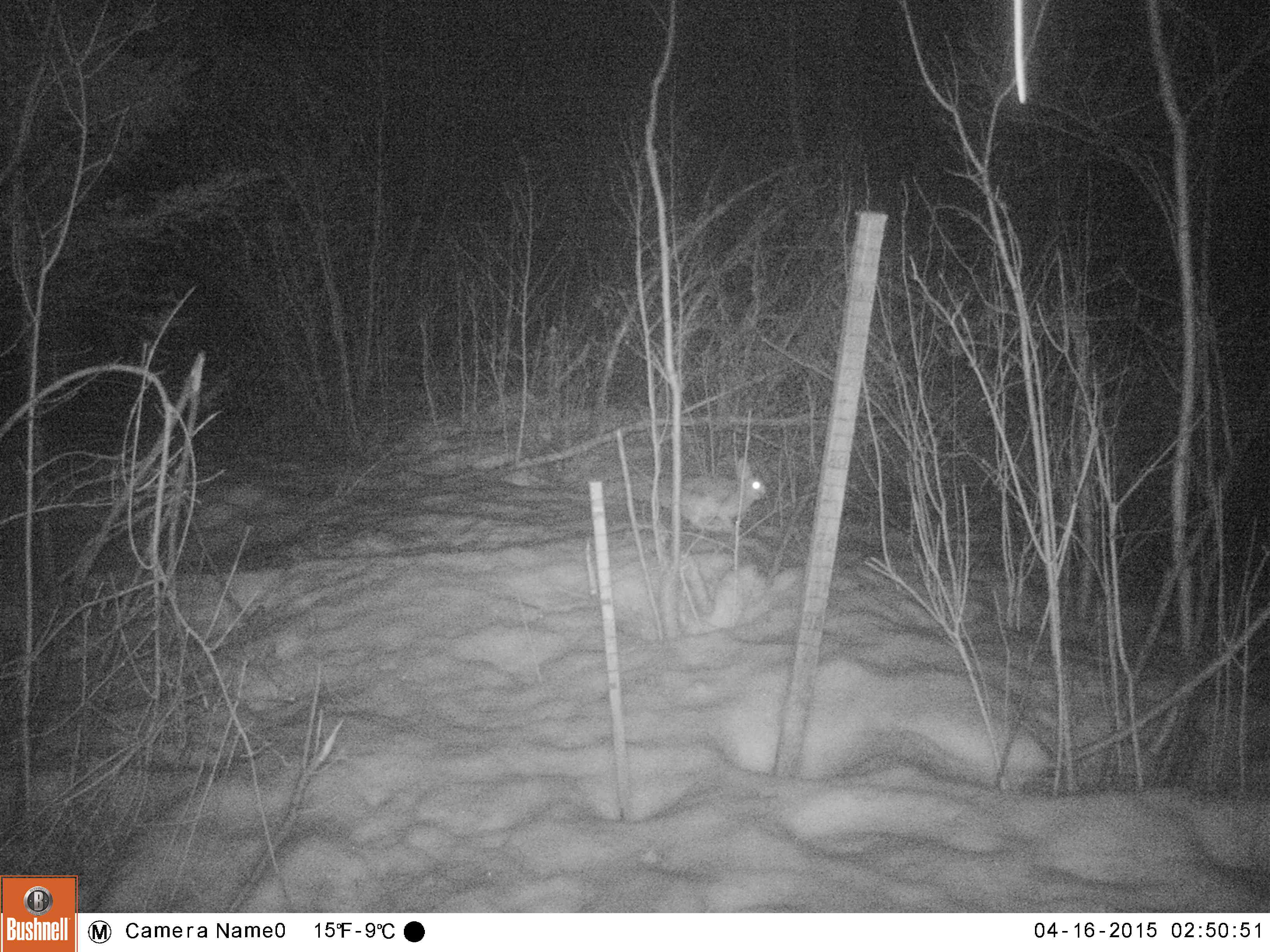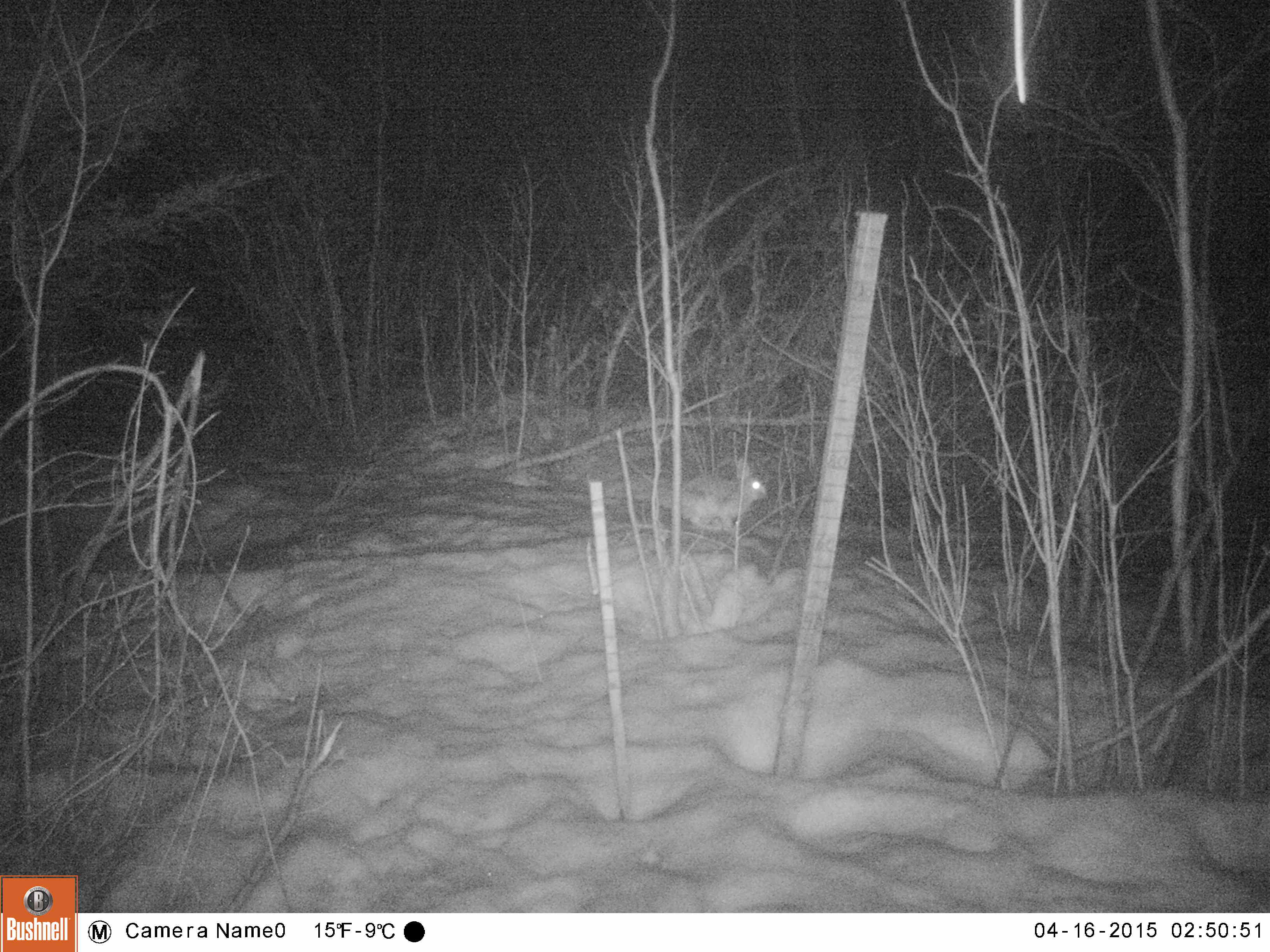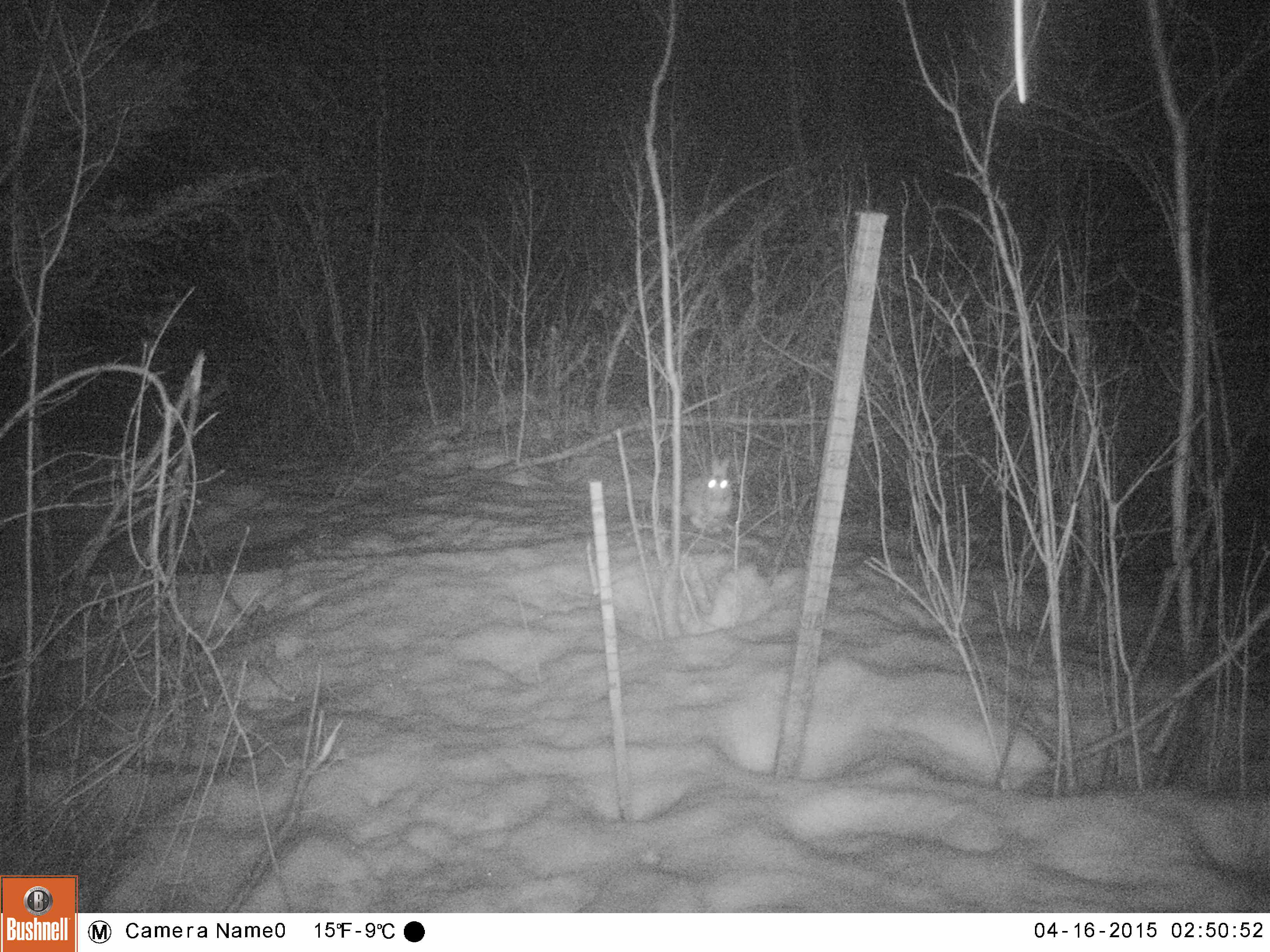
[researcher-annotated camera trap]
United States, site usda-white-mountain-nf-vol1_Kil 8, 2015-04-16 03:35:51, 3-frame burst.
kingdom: Animalia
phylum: Chordata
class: Mammalia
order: Lagomorpha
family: Leporidae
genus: Lepus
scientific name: Lepus americanus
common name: snowshoe hare